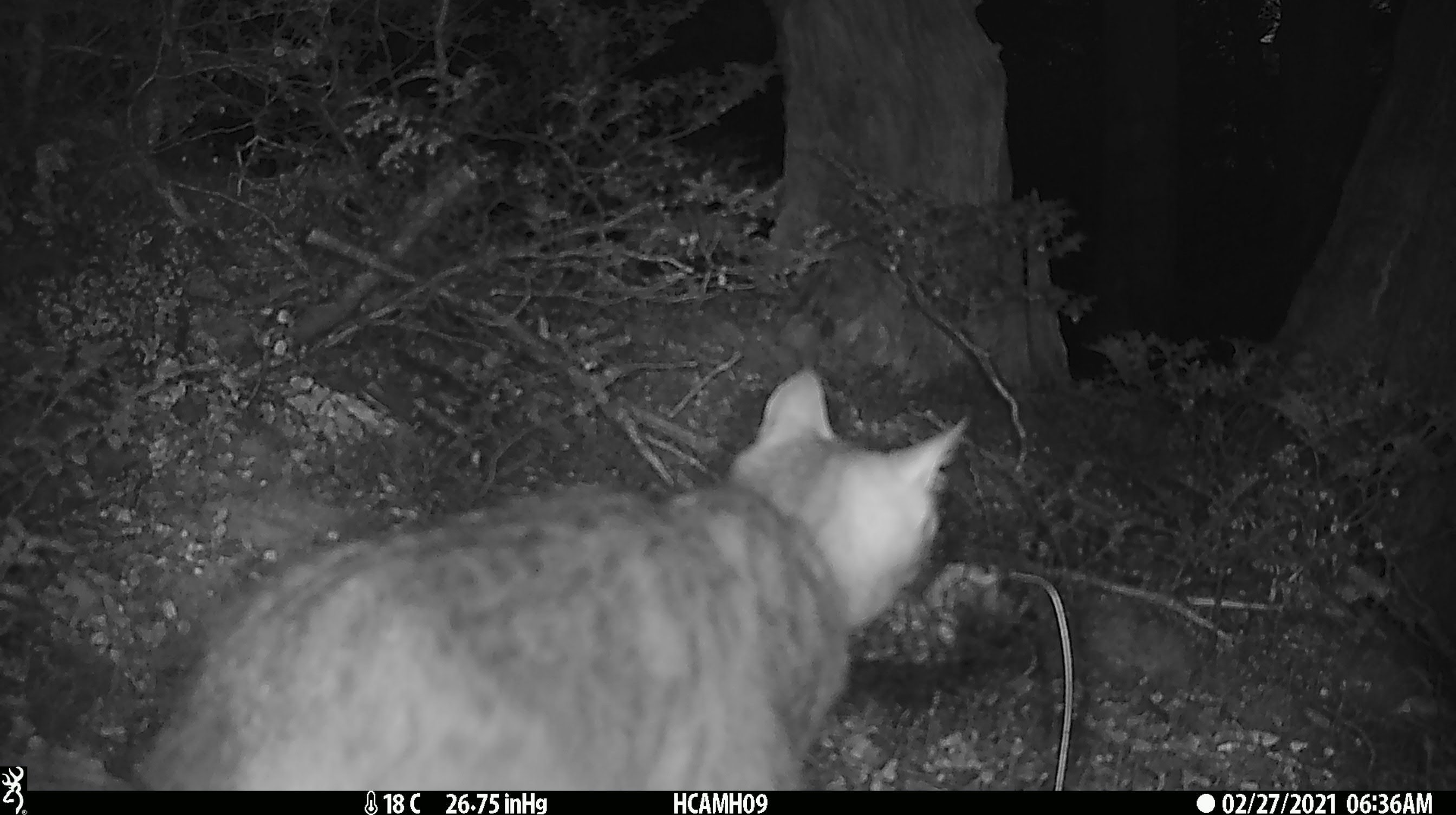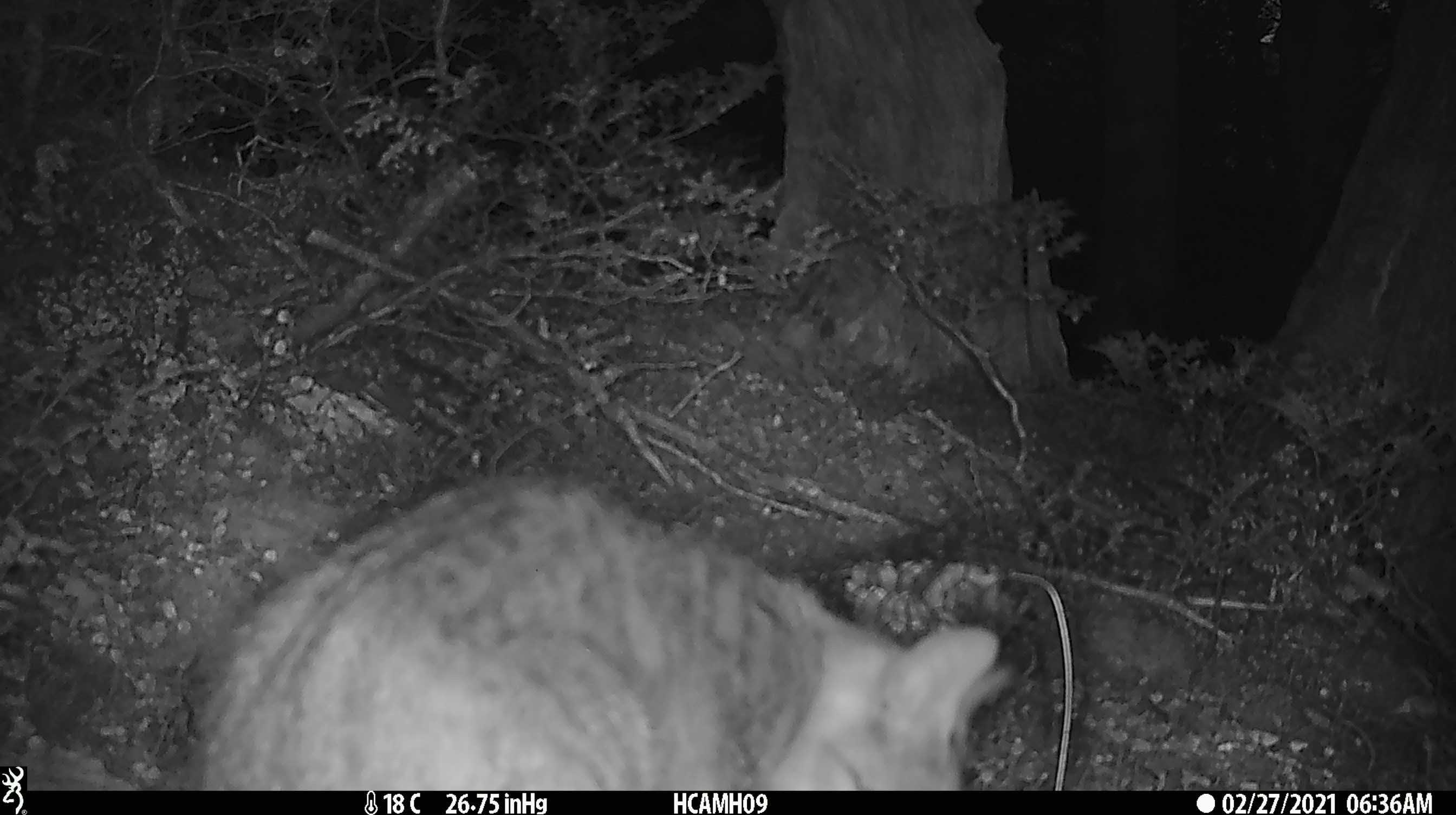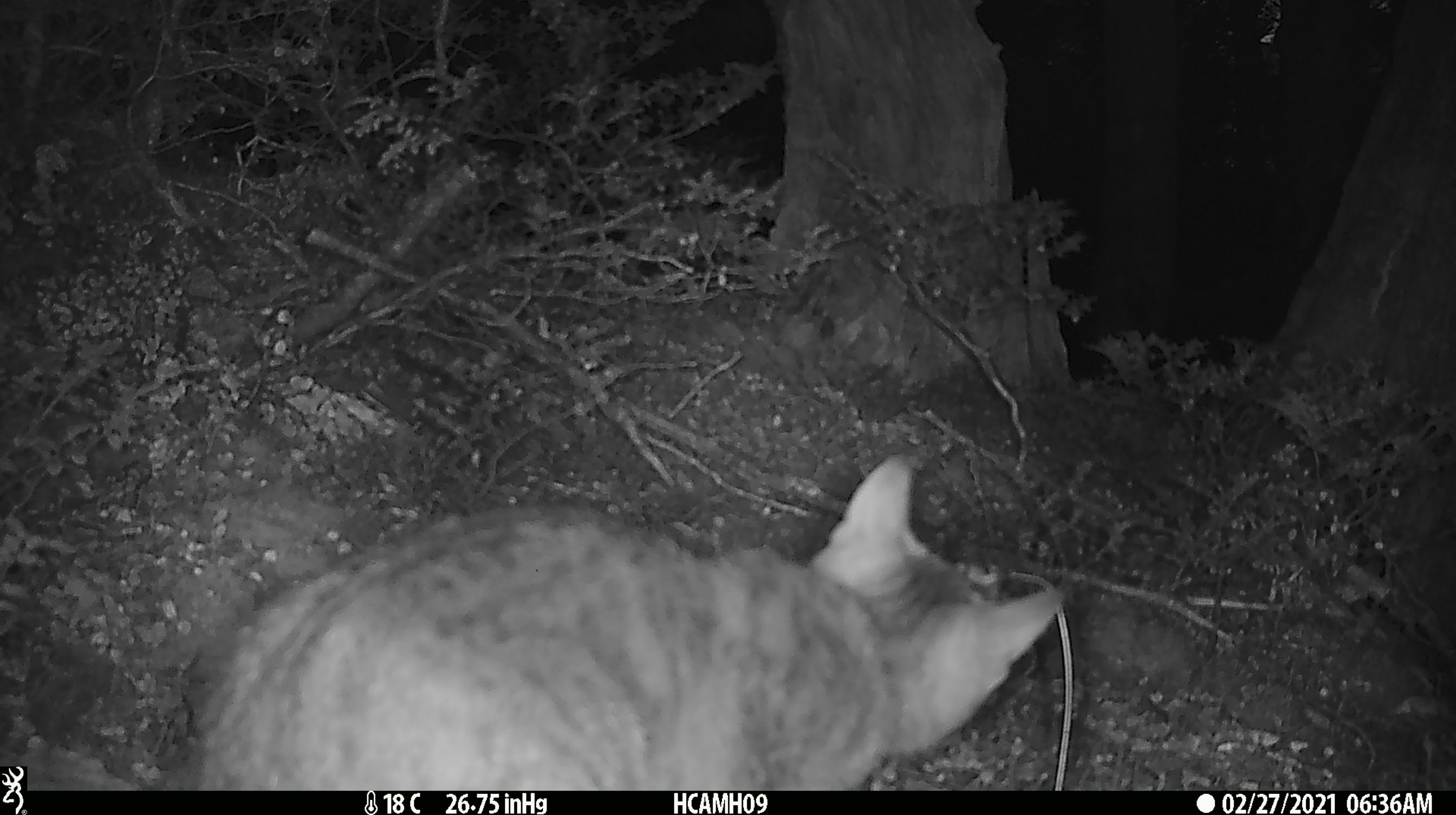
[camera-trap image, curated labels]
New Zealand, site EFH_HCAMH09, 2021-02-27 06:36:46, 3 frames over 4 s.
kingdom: Animalia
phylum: Chordata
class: Mammalia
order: Carnivora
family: Felidae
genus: Felis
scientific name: Felis catus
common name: domestic cat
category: cat